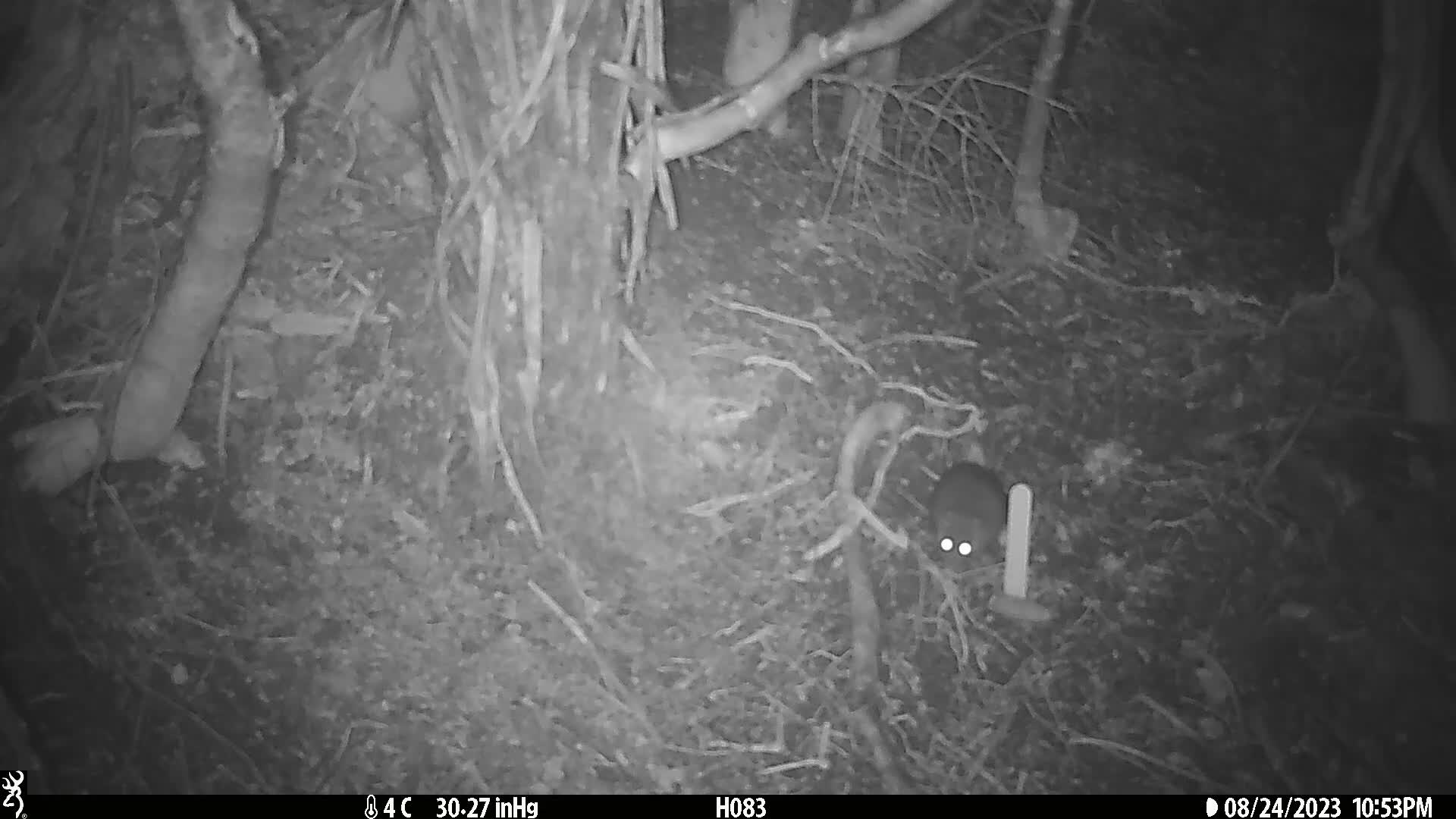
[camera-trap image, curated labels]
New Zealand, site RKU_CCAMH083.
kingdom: Animalia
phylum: Chordata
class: Mammalia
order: Rodentia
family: Muridae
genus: Rattus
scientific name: Rattus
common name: rat